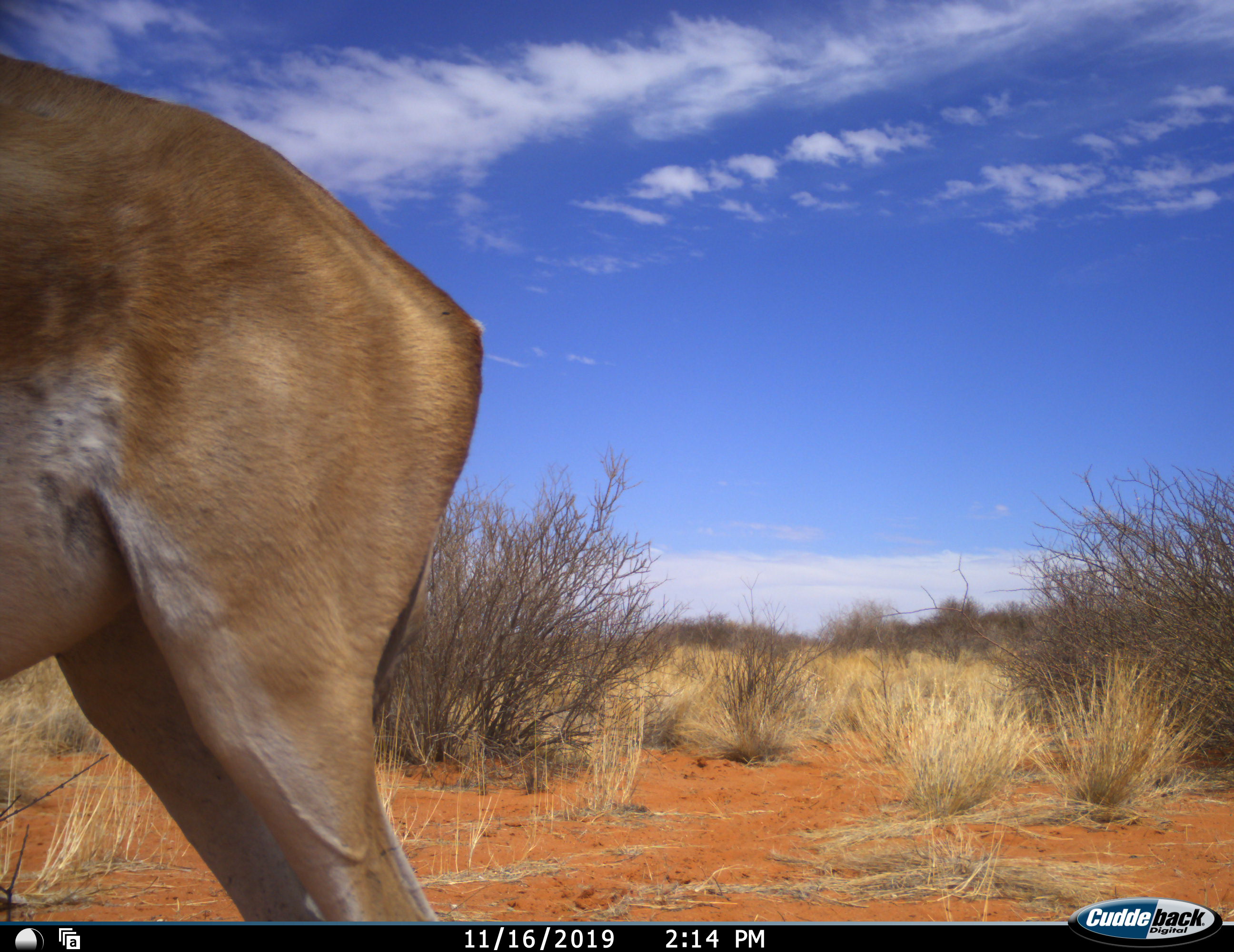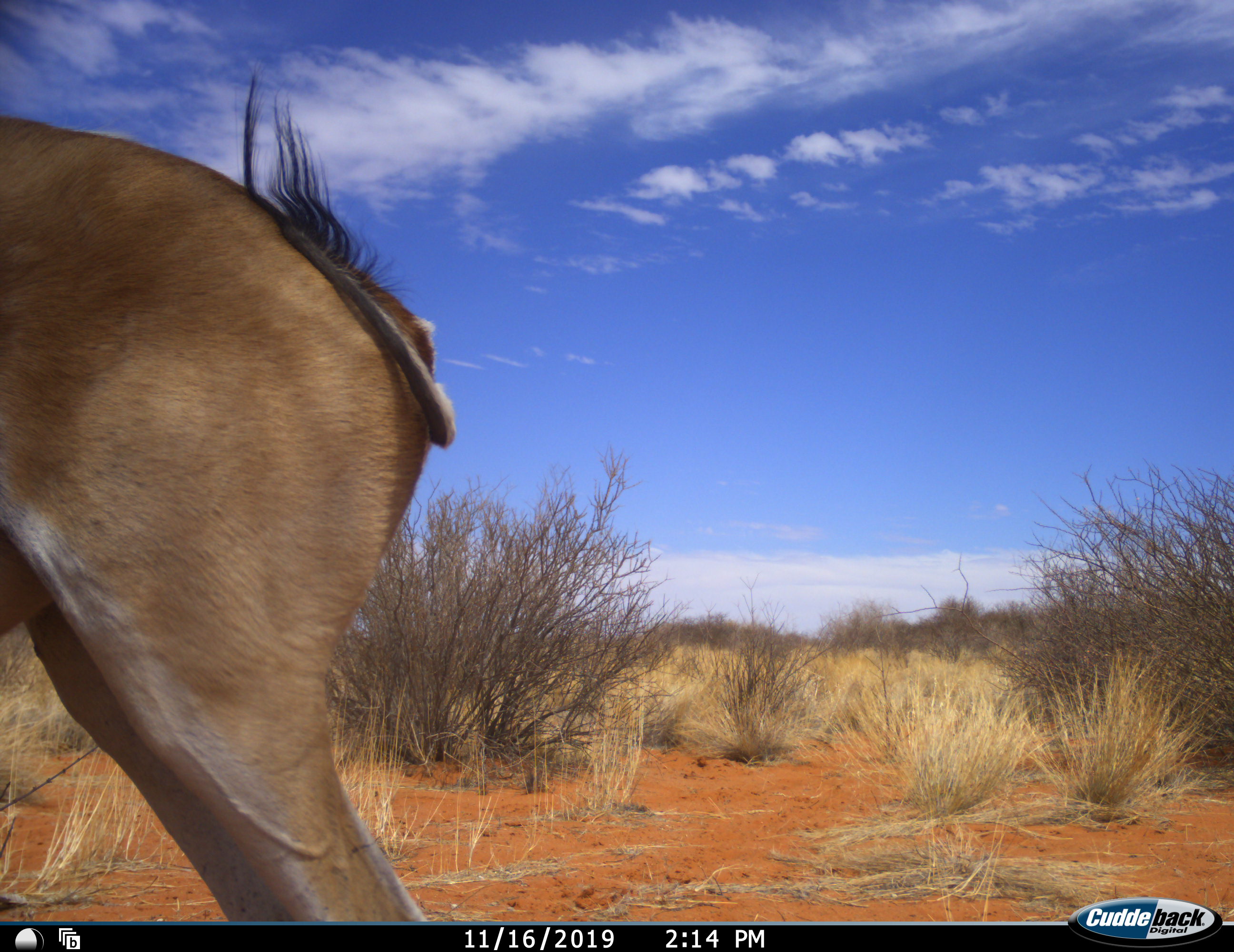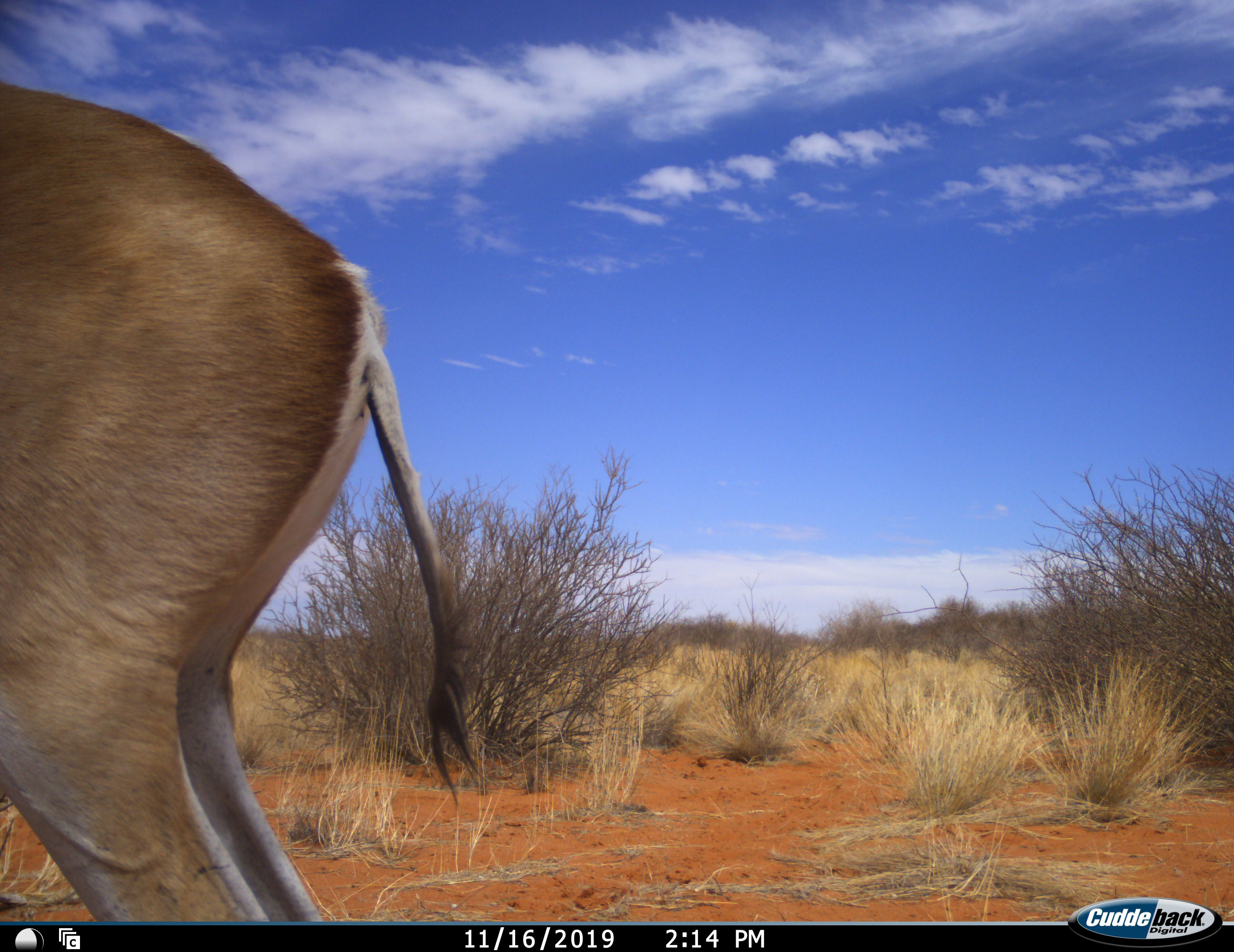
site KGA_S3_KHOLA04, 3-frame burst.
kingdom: Animalia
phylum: Chordata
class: Mammalia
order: Artiodactyla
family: Bovidae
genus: Antidorcas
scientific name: Antidorcas marsupialis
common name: springbok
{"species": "springbok (Antidorcas marsupialis)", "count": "1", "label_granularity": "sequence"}